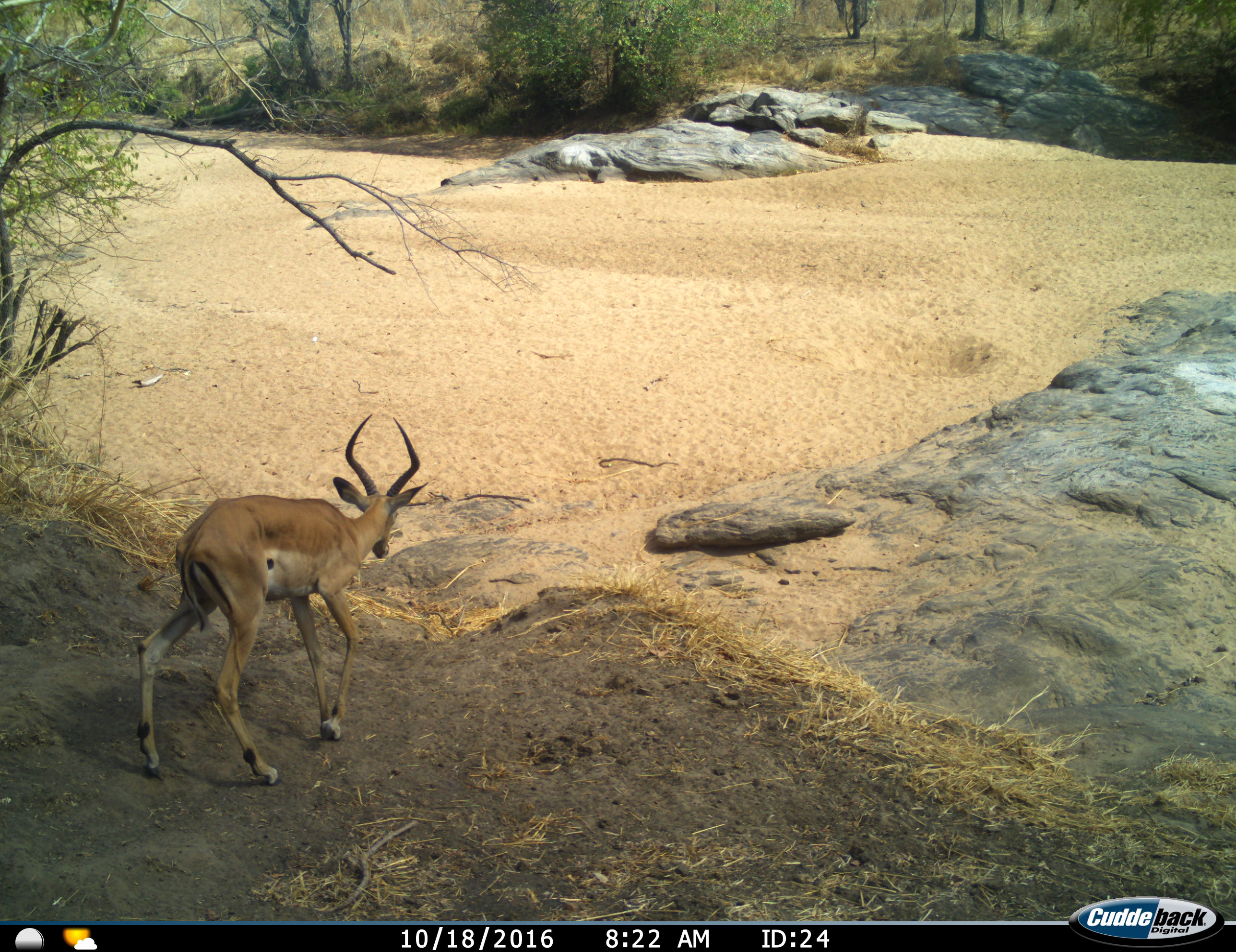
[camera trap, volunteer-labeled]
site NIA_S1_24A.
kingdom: Animalia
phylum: Chordata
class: Mammalia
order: Artiodactyla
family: Bovidae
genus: Aepyceros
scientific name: Aepyceros melampus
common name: impala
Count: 1.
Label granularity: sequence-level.